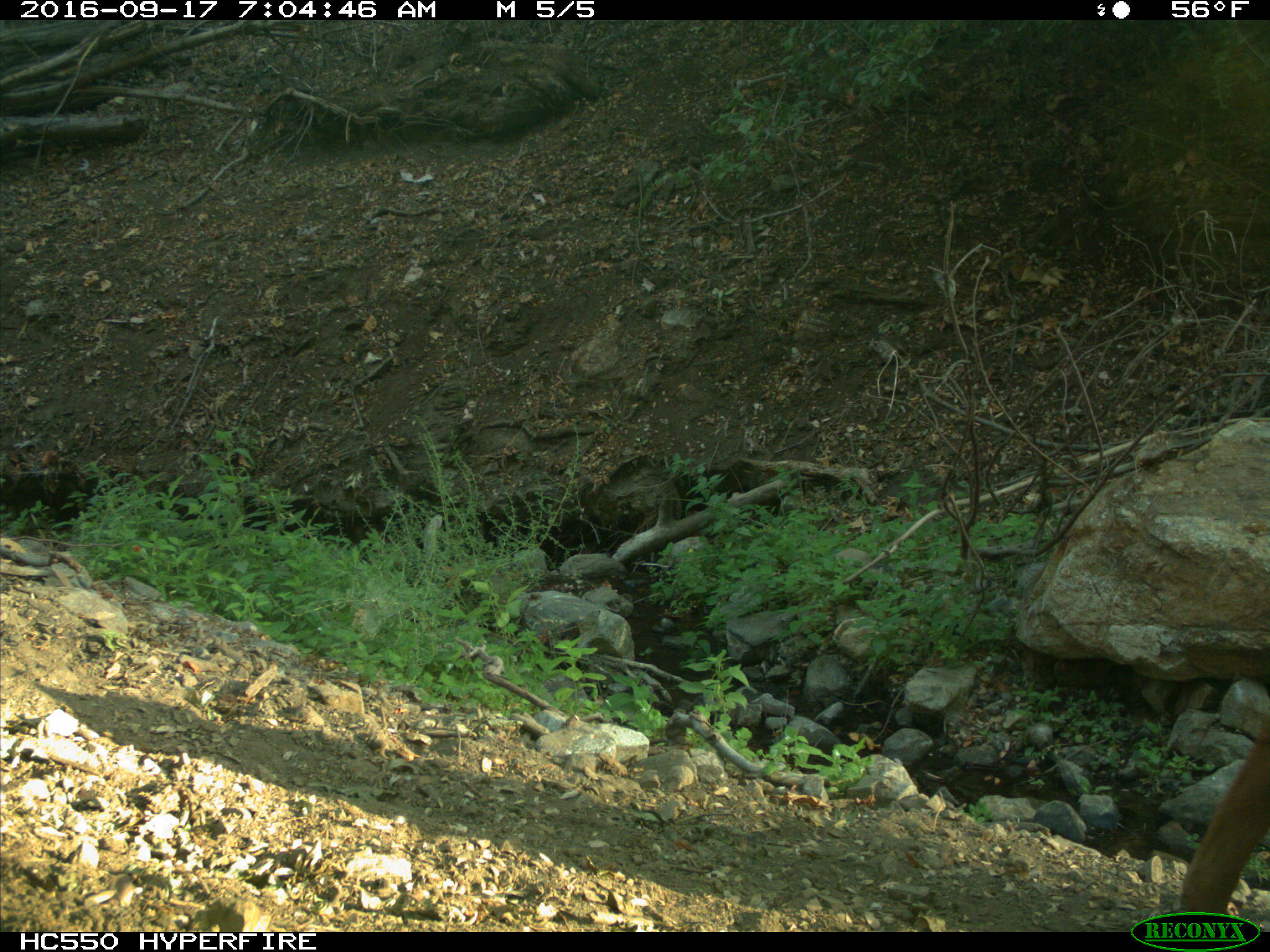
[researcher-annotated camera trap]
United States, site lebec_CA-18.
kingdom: Animalia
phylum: Chordata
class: Mammalia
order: Artiodactyla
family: Bovidae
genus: Bos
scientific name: Bos taurus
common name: domestic cow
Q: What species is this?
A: Bos taurus (domestic cow).